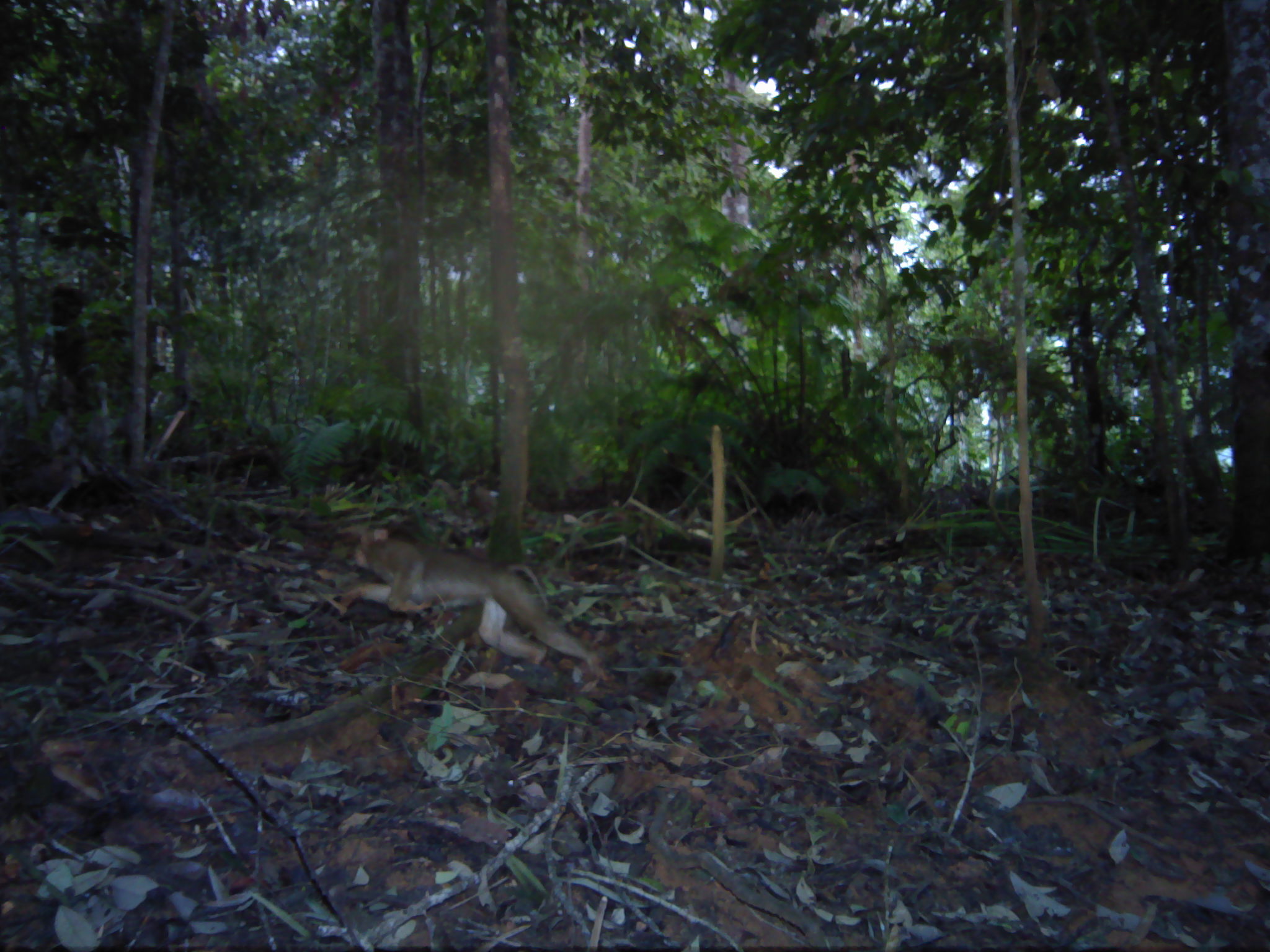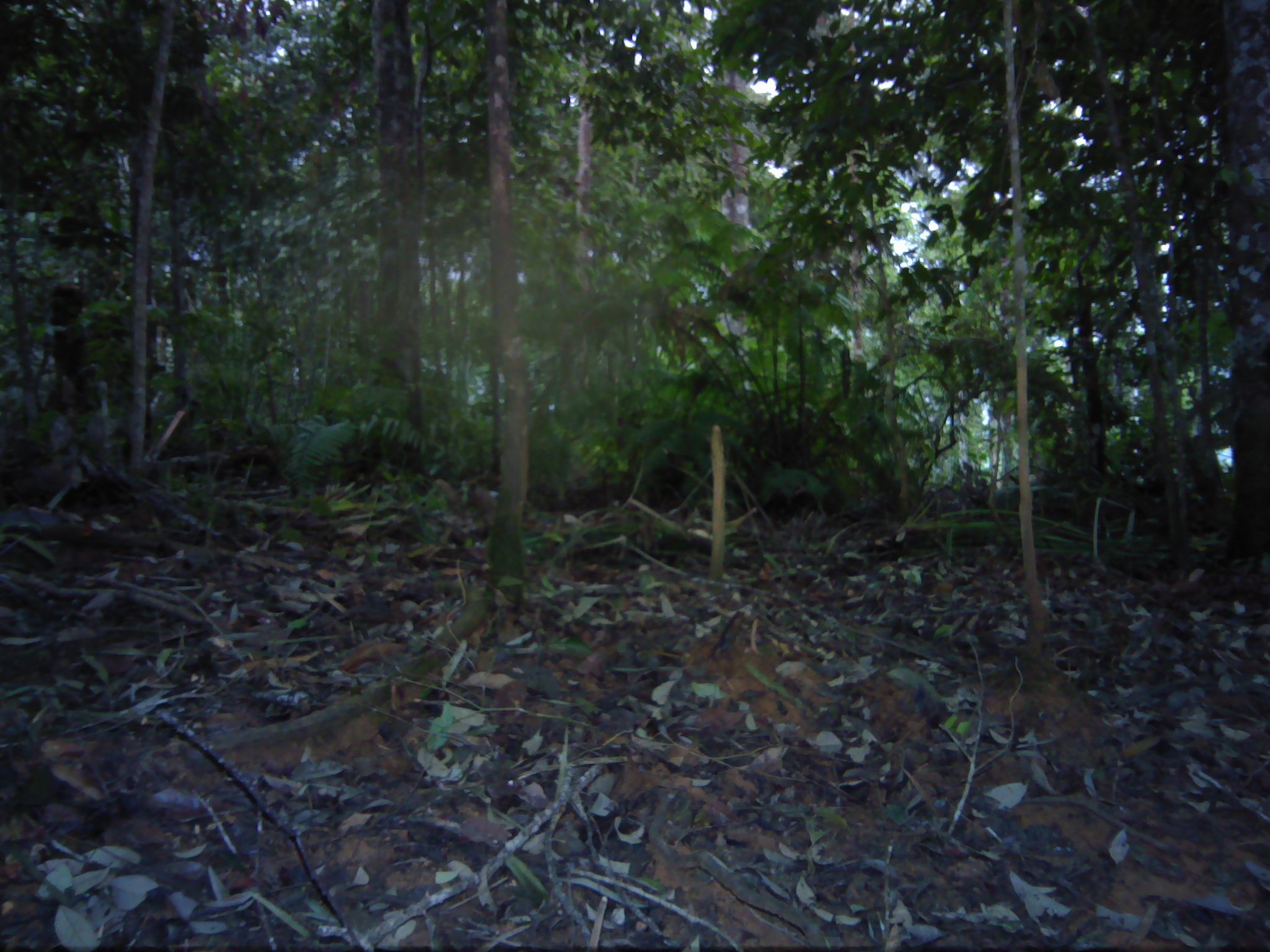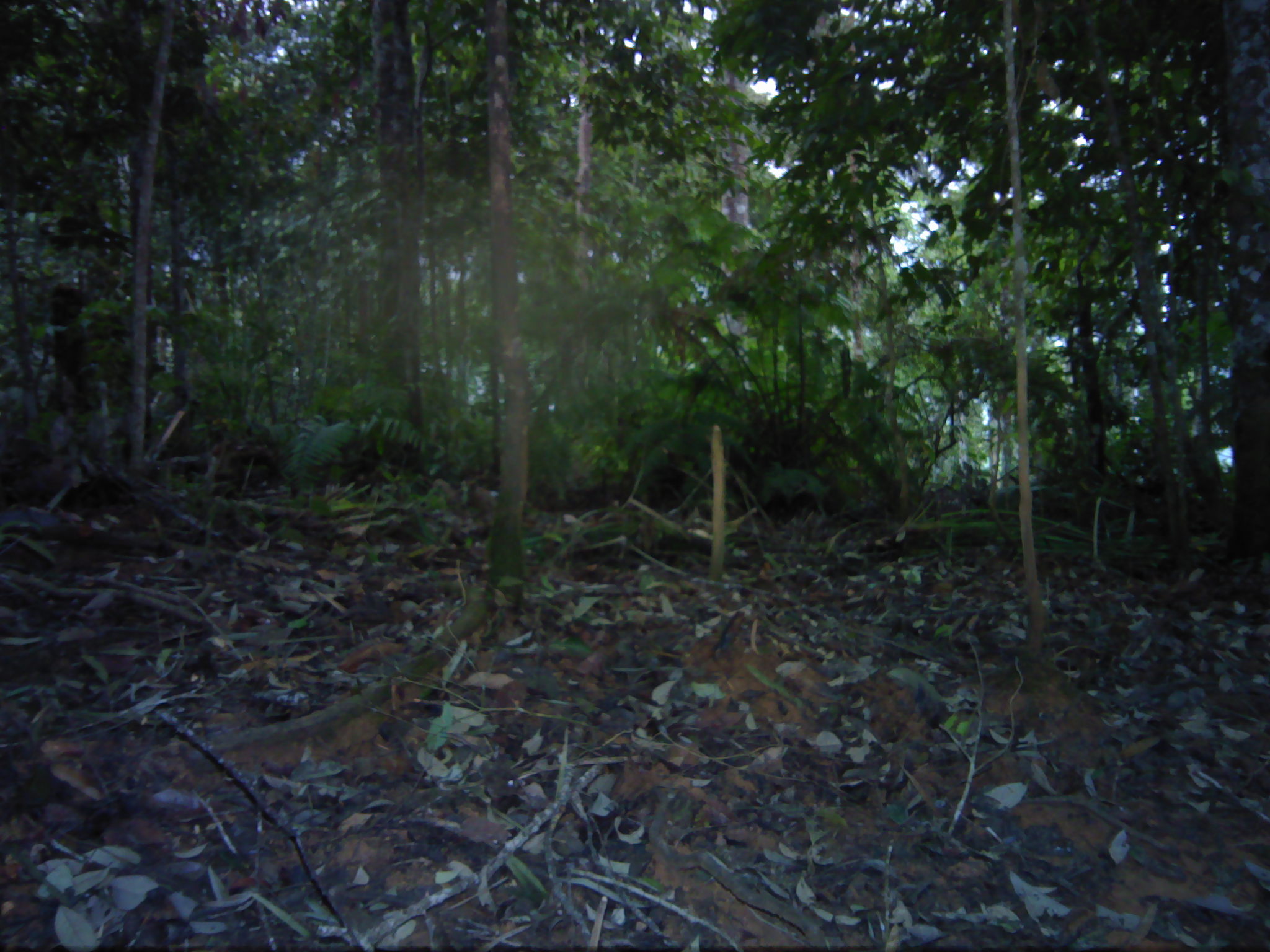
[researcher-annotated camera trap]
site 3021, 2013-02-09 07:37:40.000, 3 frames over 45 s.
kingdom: Animalia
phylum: Chordata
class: Mammalia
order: Primates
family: Cercopithecidae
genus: Macaca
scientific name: Macaca nemestrina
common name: southern pig-tailed macaque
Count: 1.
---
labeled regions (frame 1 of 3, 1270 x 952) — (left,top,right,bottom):
macaca nemestrina: (350,520,613,683)